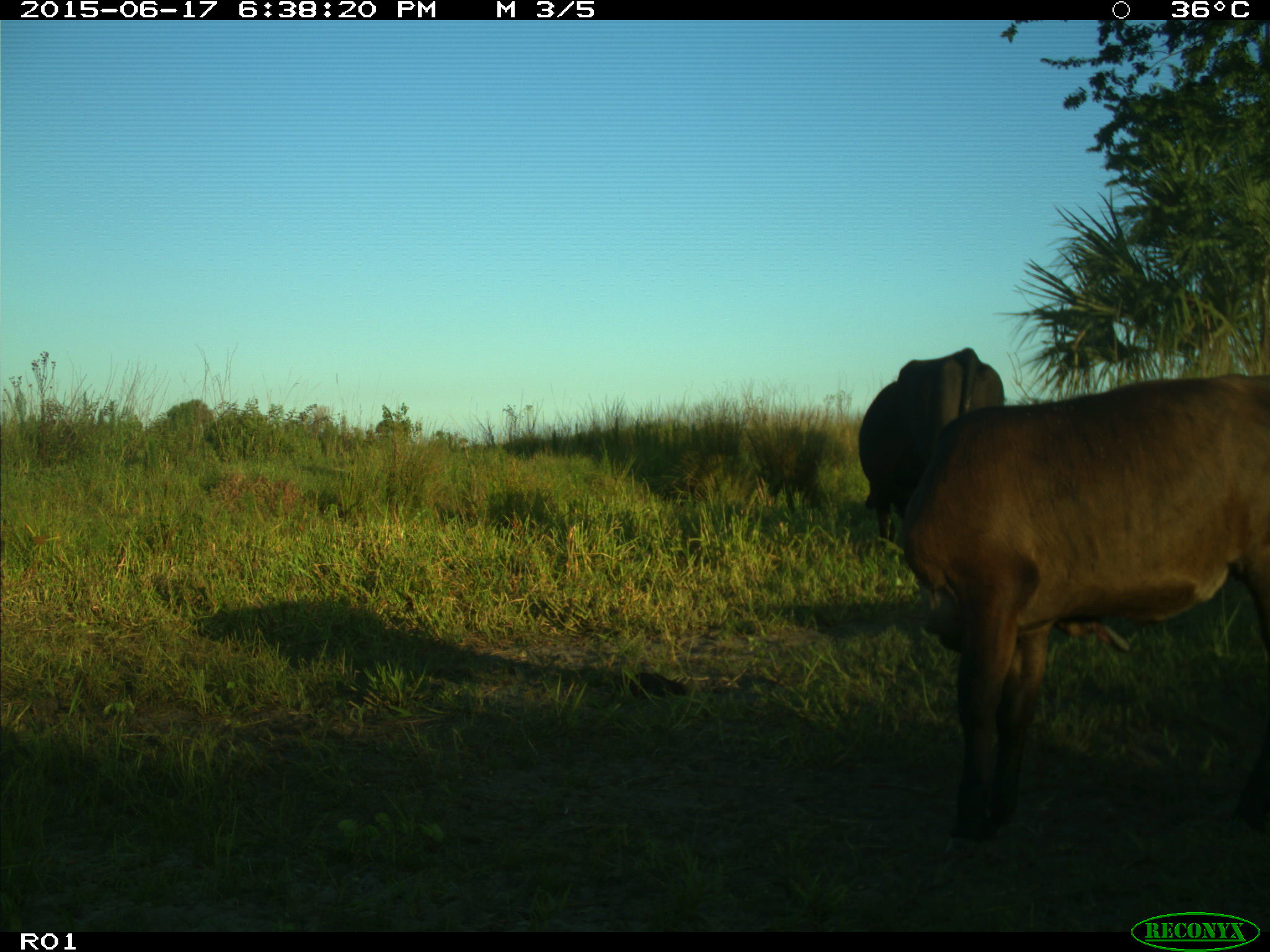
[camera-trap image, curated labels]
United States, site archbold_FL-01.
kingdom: Animalia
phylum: Chordata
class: Mammalia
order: Artiodactyla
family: Bovidae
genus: Bos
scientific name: Bos taurus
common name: domestic cow